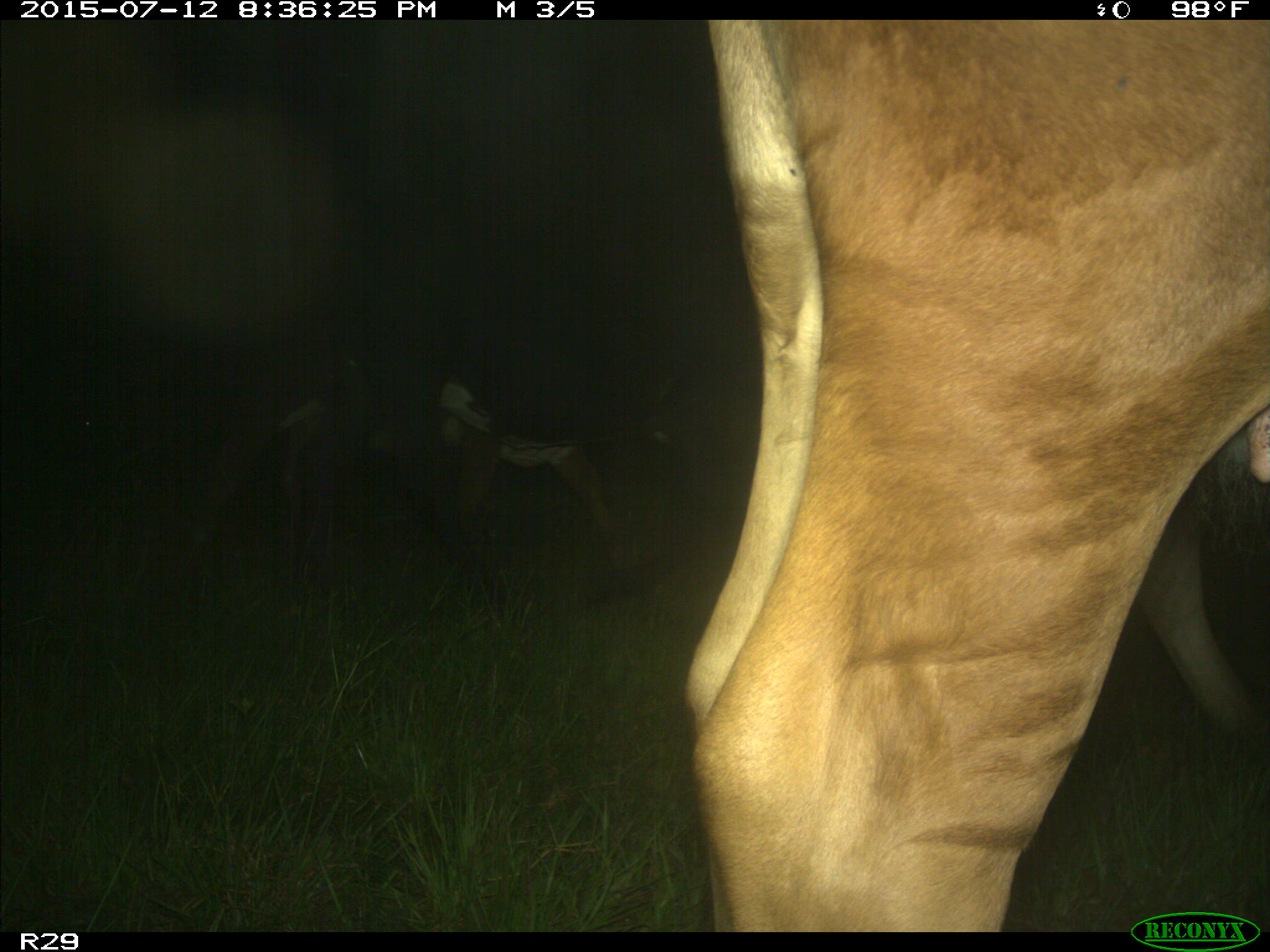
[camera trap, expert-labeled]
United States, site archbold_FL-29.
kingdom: Animalia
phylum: Chordata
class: Mammalia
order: Artiodactyla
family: Bovidae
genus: Bos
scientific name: Bos taurus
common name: domestic cow